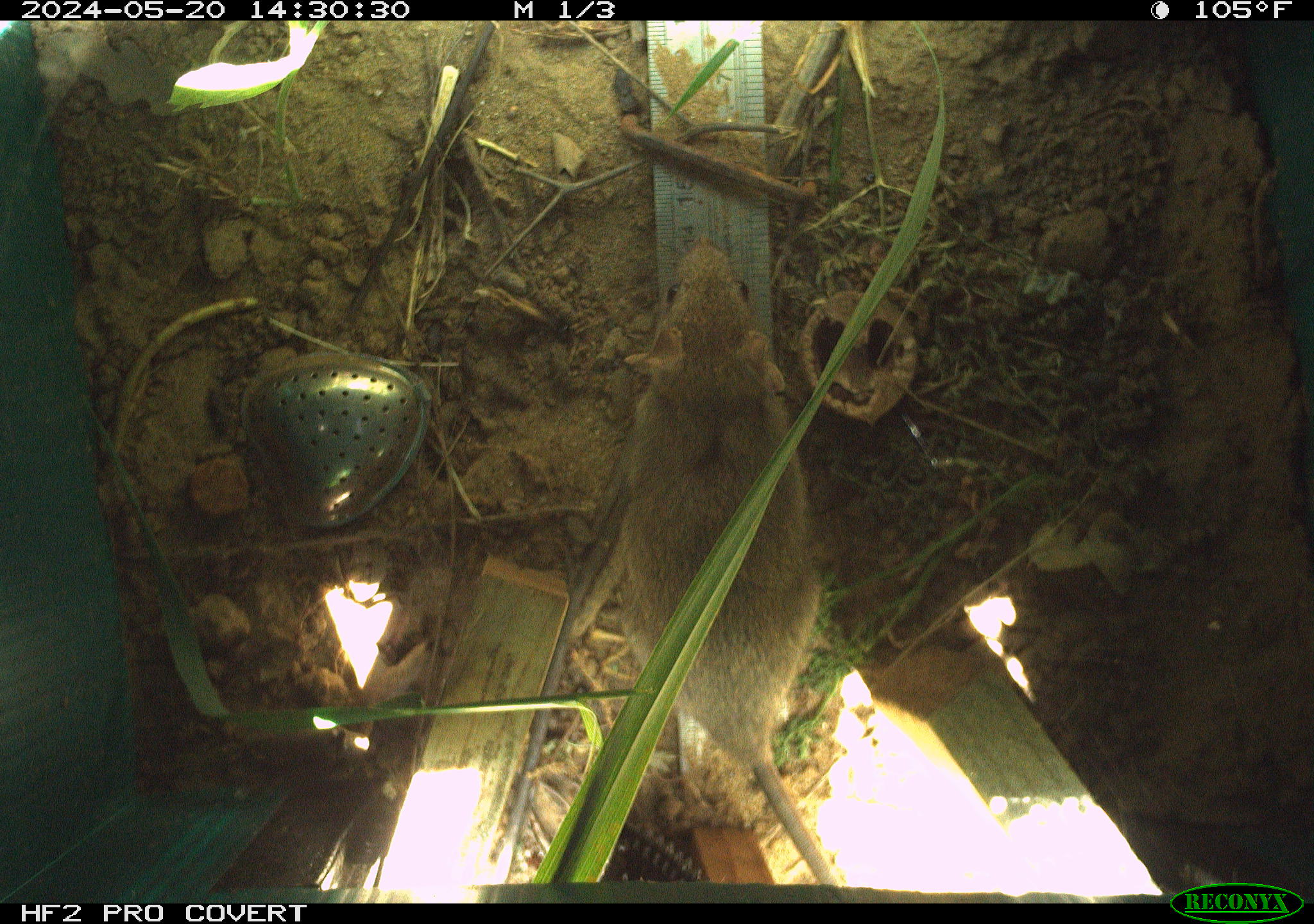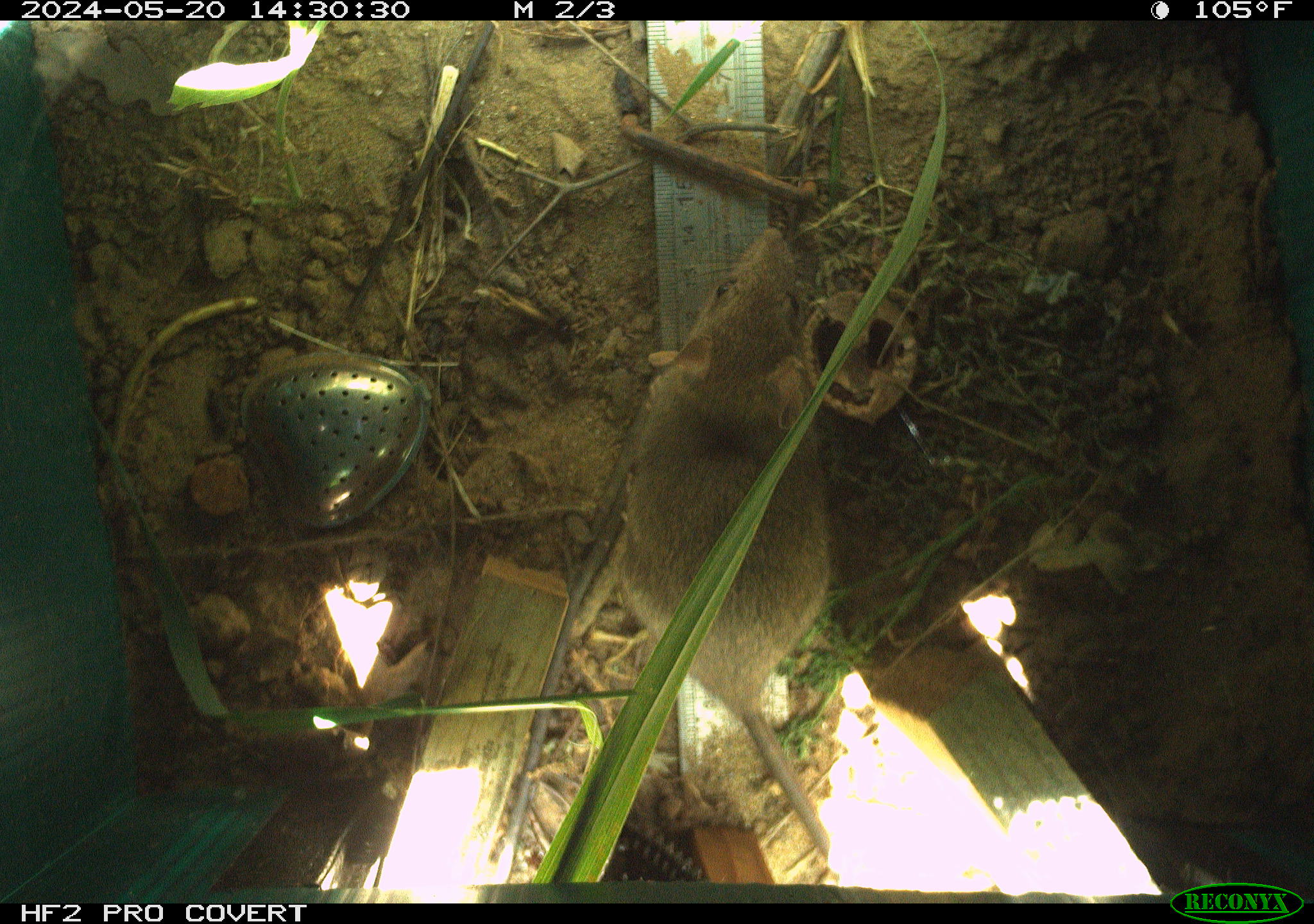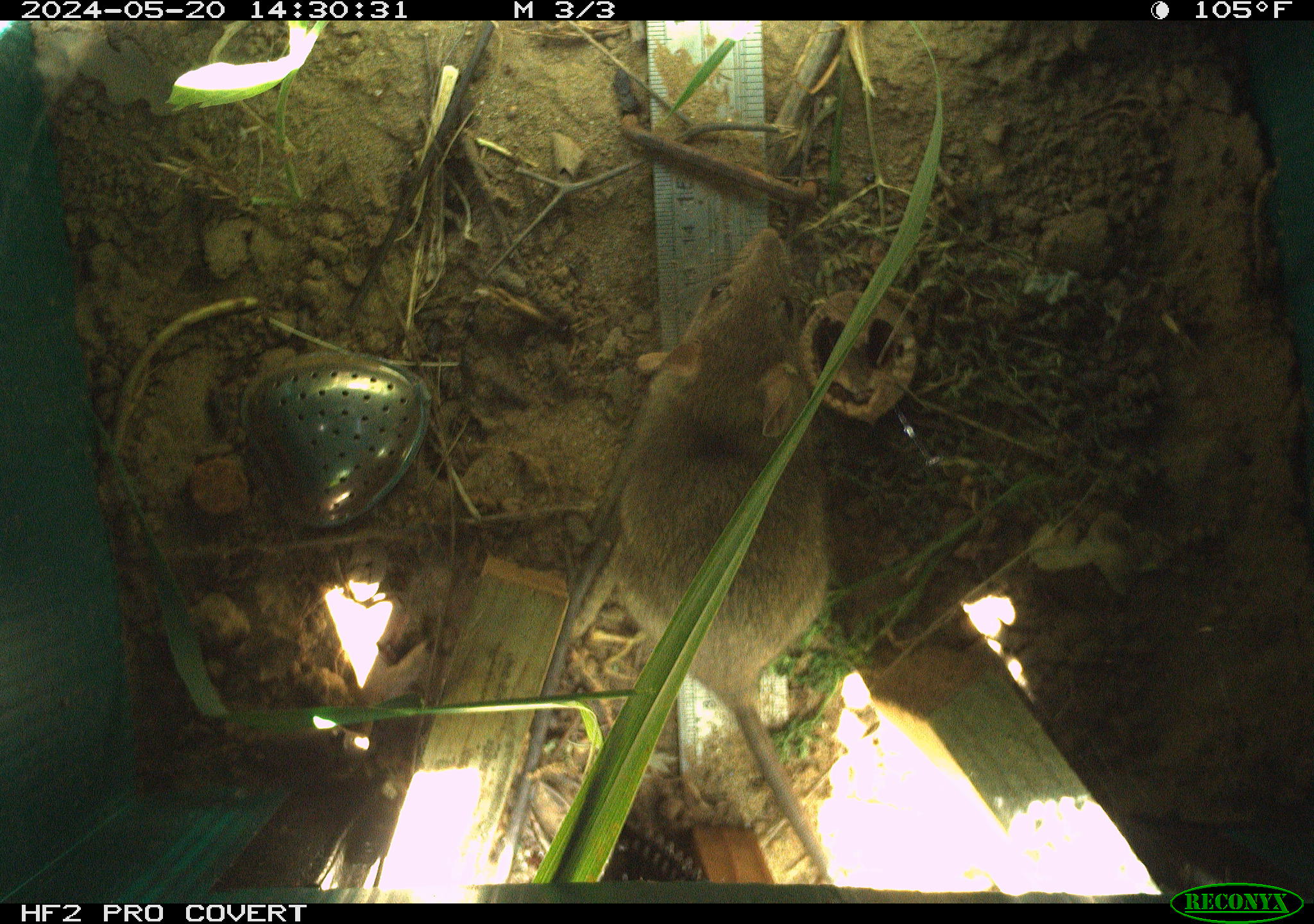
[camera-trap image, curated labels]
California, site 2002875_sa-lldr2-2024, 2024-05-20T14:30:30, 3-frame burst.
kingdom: Animalia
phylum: Chordata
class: Mammalia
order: Rodentia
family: Muridae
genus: Rattus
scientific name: Rattus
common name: rat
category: rattus species